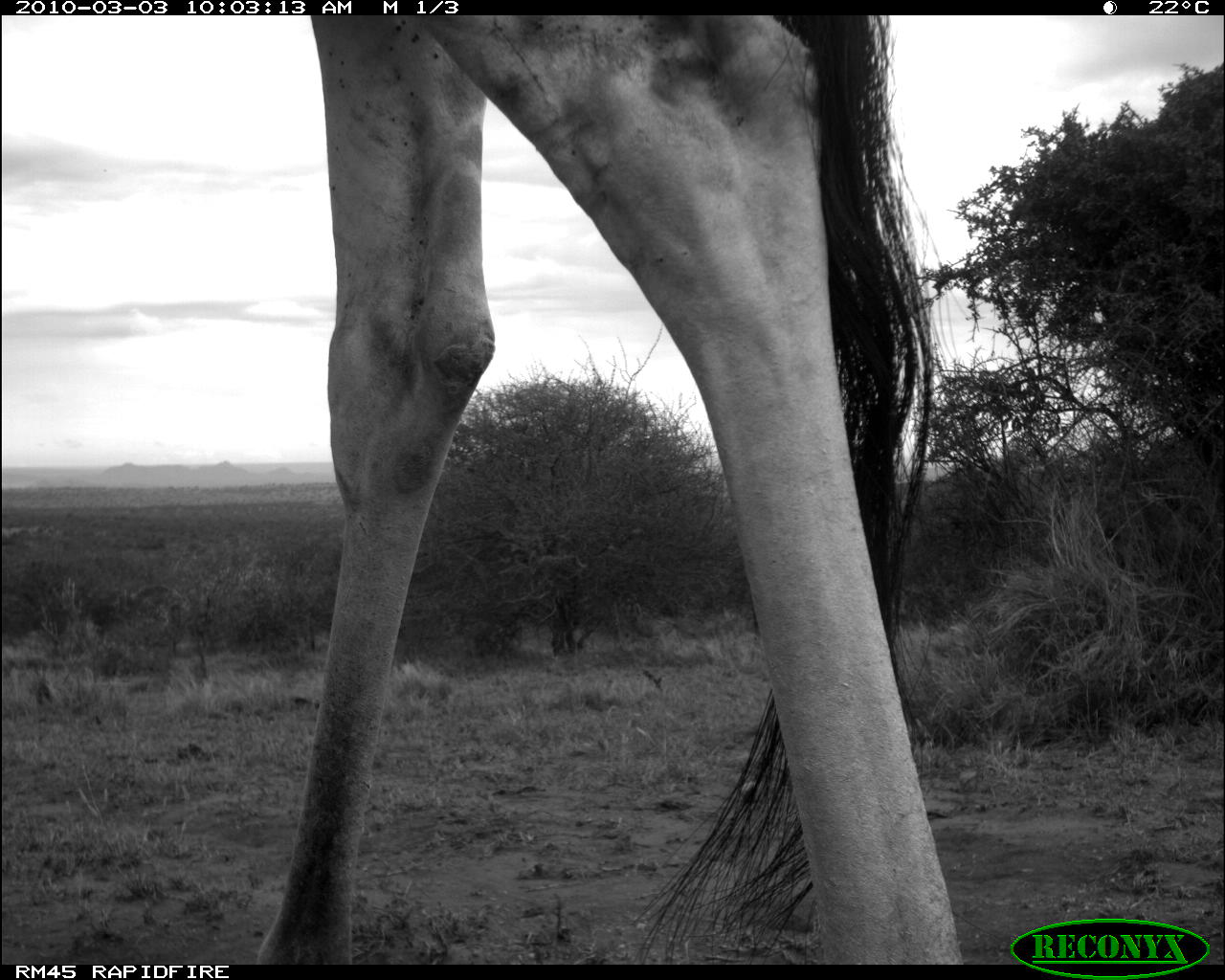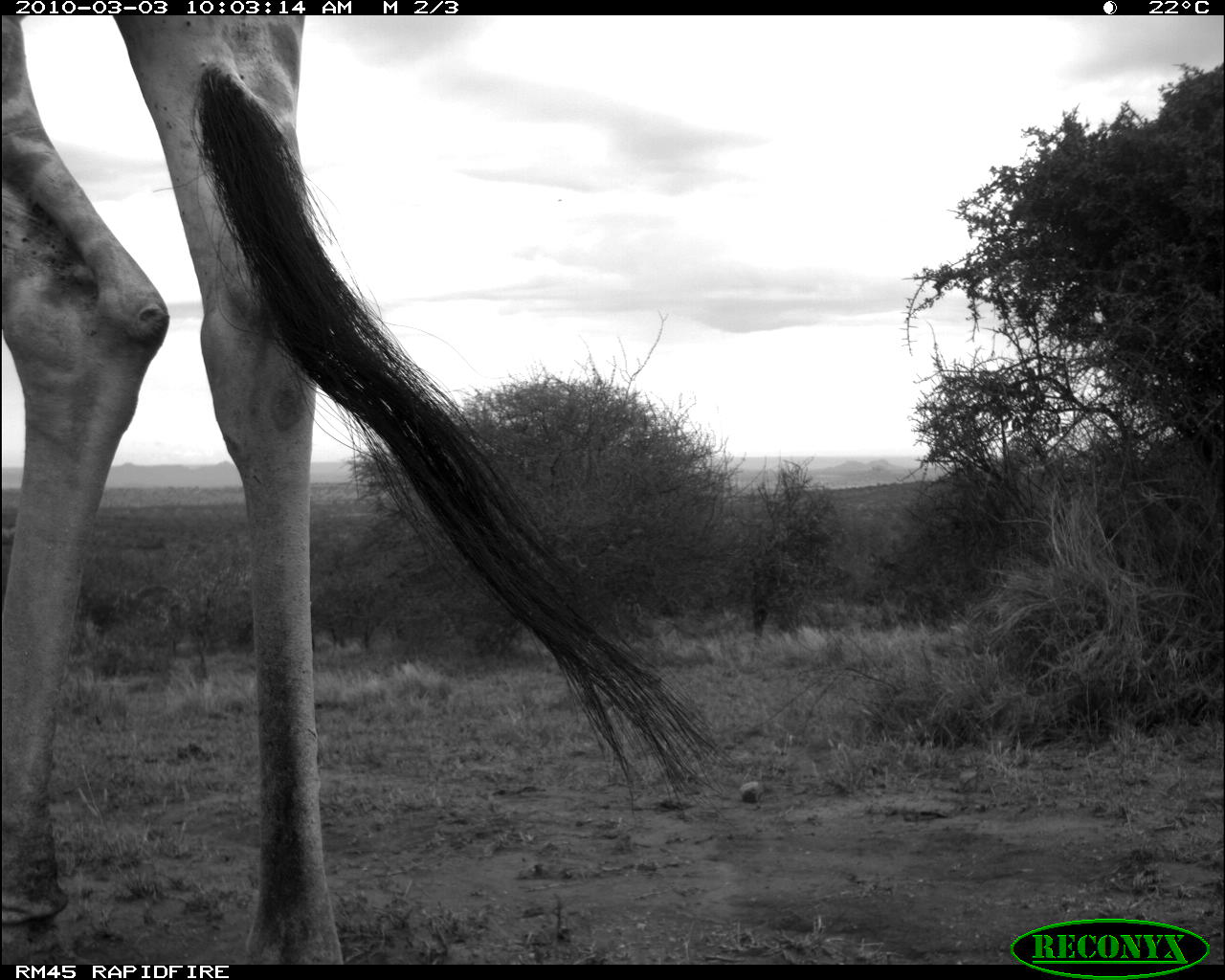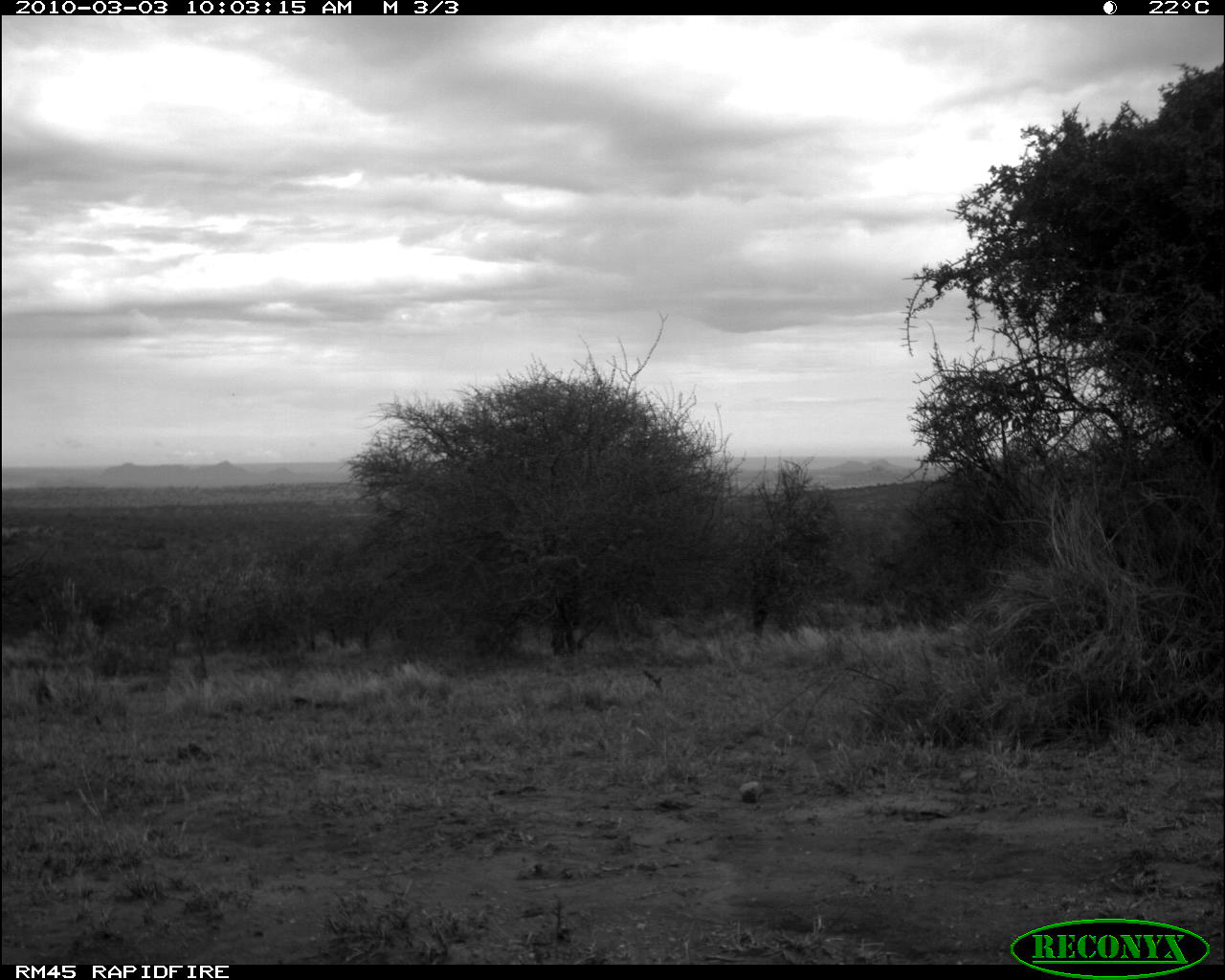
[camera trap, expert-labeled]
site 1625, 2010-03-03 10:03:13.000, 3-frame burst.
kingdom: Animalia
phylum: Chordata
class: Mammalia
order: Artiodactyla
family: Giraffidae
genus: Giraffa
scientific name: Giraffa camelopardalis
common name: giraffe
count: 1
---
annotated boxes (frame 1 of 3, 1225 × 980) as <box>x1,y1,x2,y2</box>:
giraffa camelopardalis: <box>251,13,967,967</box>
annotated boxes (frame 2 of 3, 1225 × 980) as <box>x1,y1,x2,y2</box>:
giraffa camelopardalis: <box>0,14,723,964</box>